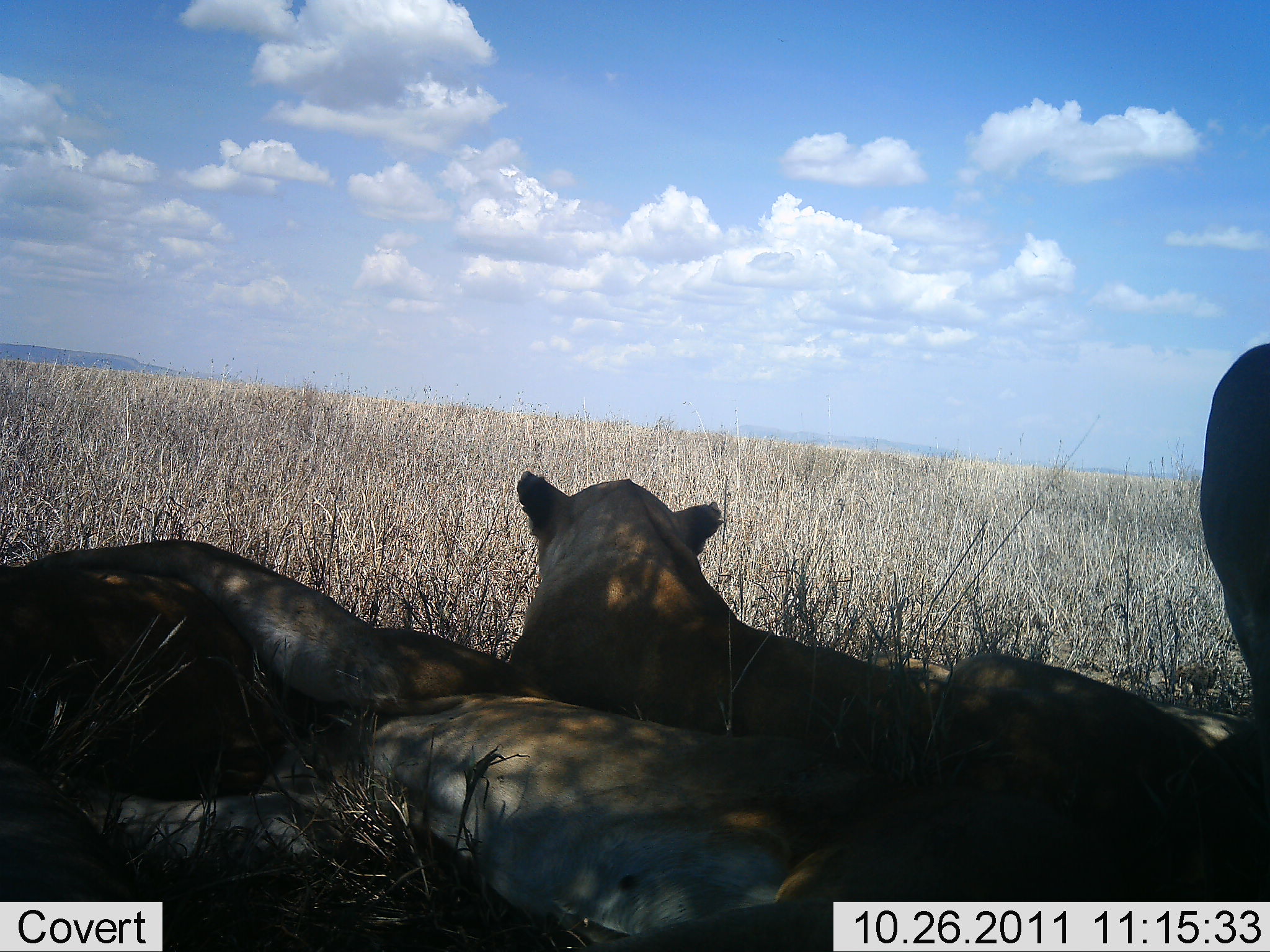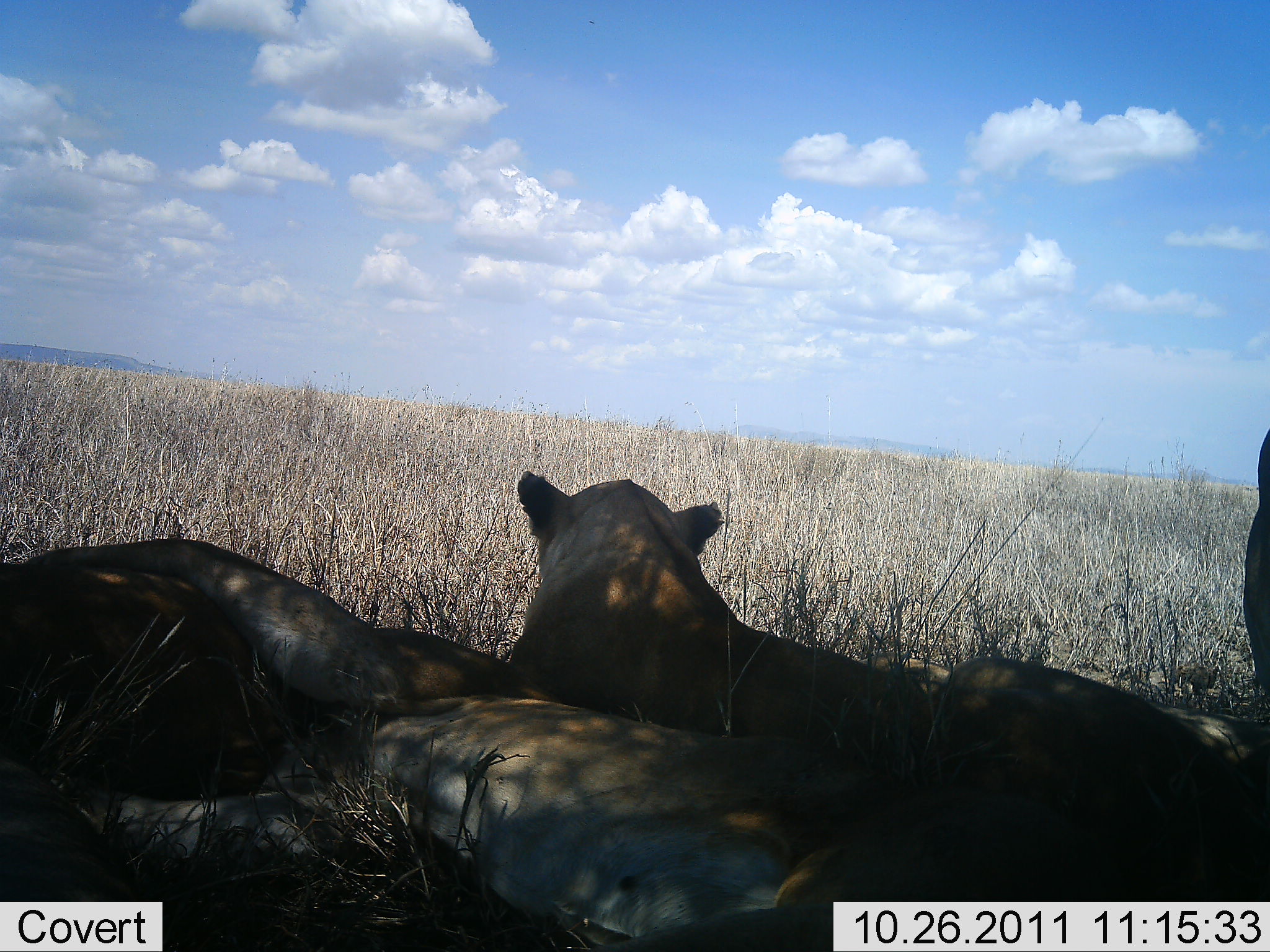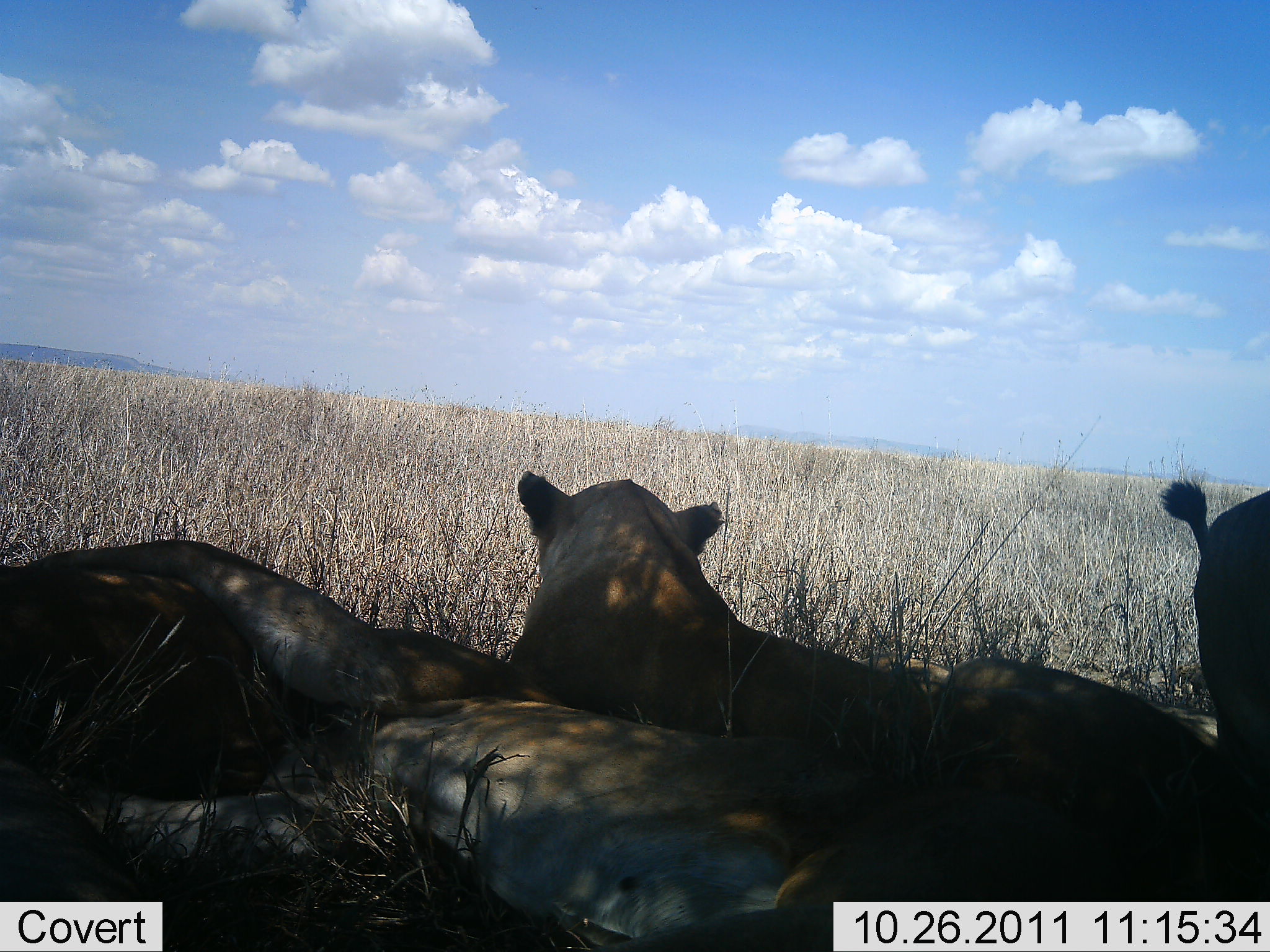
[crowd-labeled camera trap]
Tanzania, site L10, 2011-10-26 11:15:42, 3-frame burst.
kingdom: Animalia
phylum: Chordata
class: Mammalia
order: Carnivora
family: Felidae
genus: Panthera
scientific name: Panthera leo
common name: lion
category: lionfemale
Lionfemale (lion) (Panthera leo), count 4. Behavior (volunteer vote fractions): standing 0%, resting 100%, moving 7%, interacting 14%. Young present (vote fraction): 0%. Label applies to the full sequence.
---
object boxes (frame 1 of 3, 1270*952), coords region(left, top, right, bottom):
animal: region(23, 538, 937, 951); region(510, 472, 951, 749); region(928, 651, 1268, 902); region(0, 539, 278, 771); region(1, 760, 154, 949); region(1197, 343, 1270, 724)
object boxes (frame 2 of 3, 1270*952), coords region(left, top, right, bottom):
animal: region(32, 537, 941, 951); region(512, 468, 949, 754); region(932, 654, 1269, 901); region(0, 559, 245, 701); region(1, 751, 141, 902); region(1242, 428, 1269, 691)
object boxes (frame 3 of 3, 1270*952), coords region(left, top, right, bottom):
animal: region(24, 534, 930, 952); region(508, 467, 945, 749); region(932, 656, 1270, 901); region(0, 554, 221, 725); region(1156, 476, 1270, 763); region(0, 753, 143, 901)